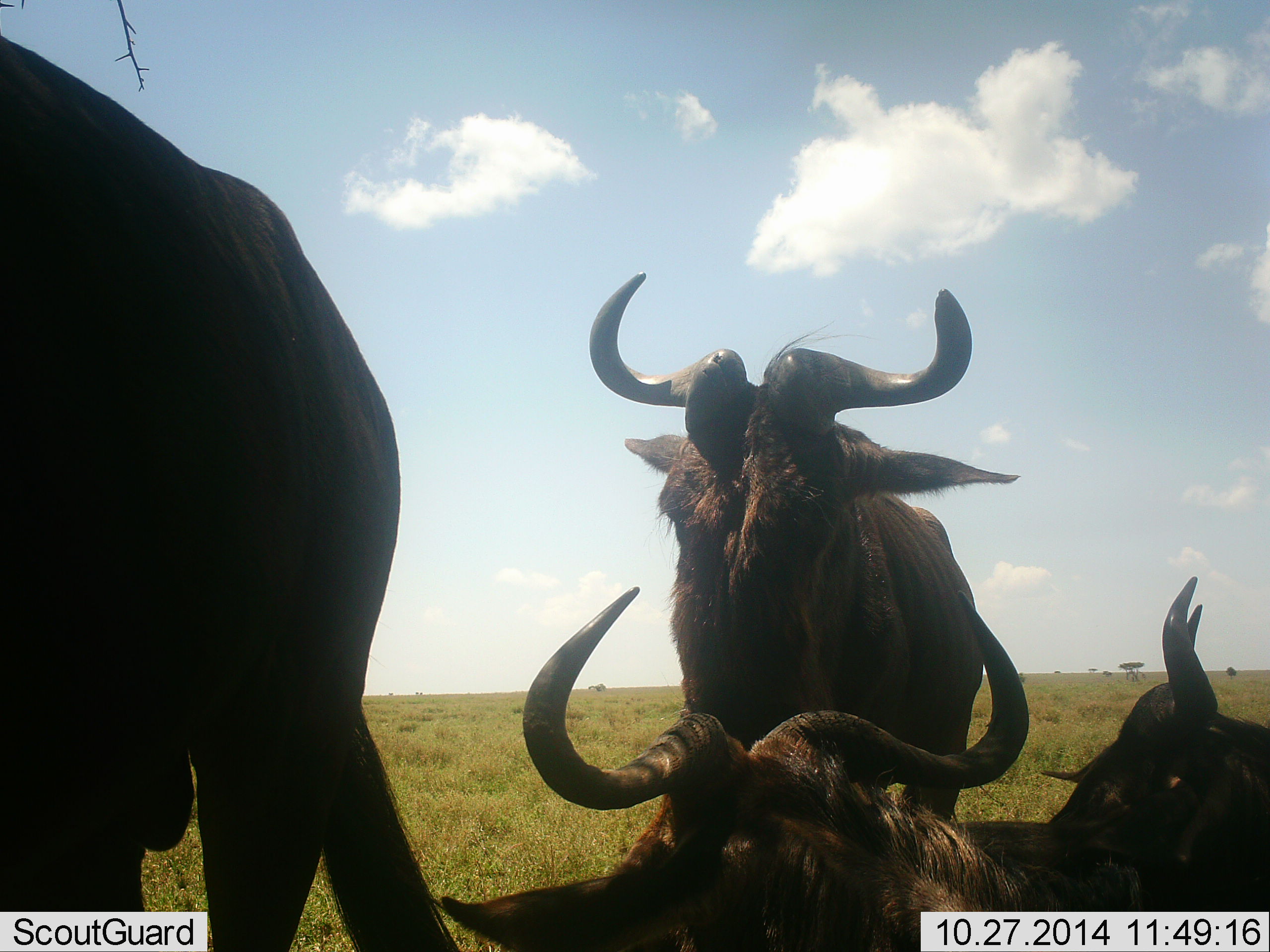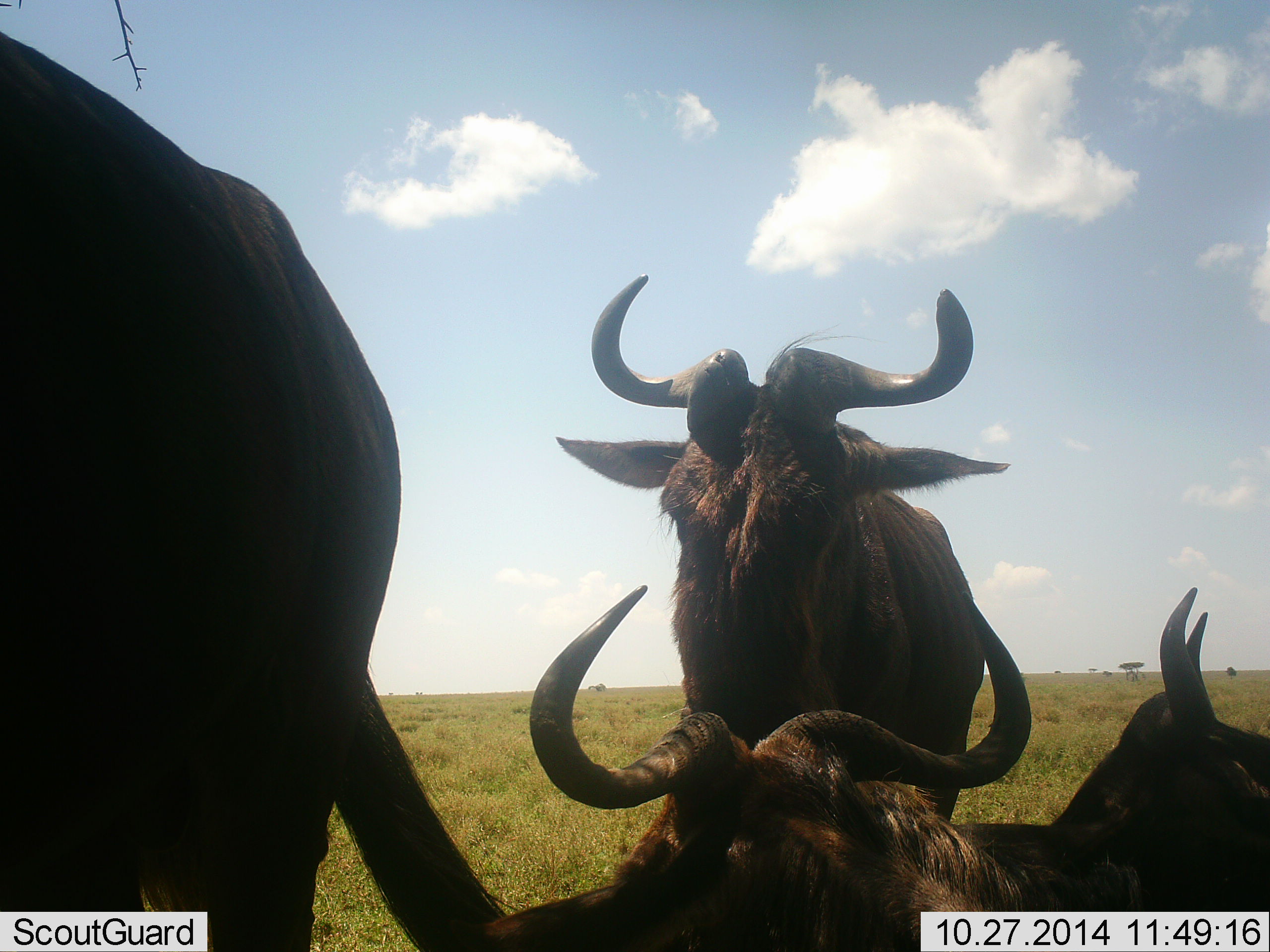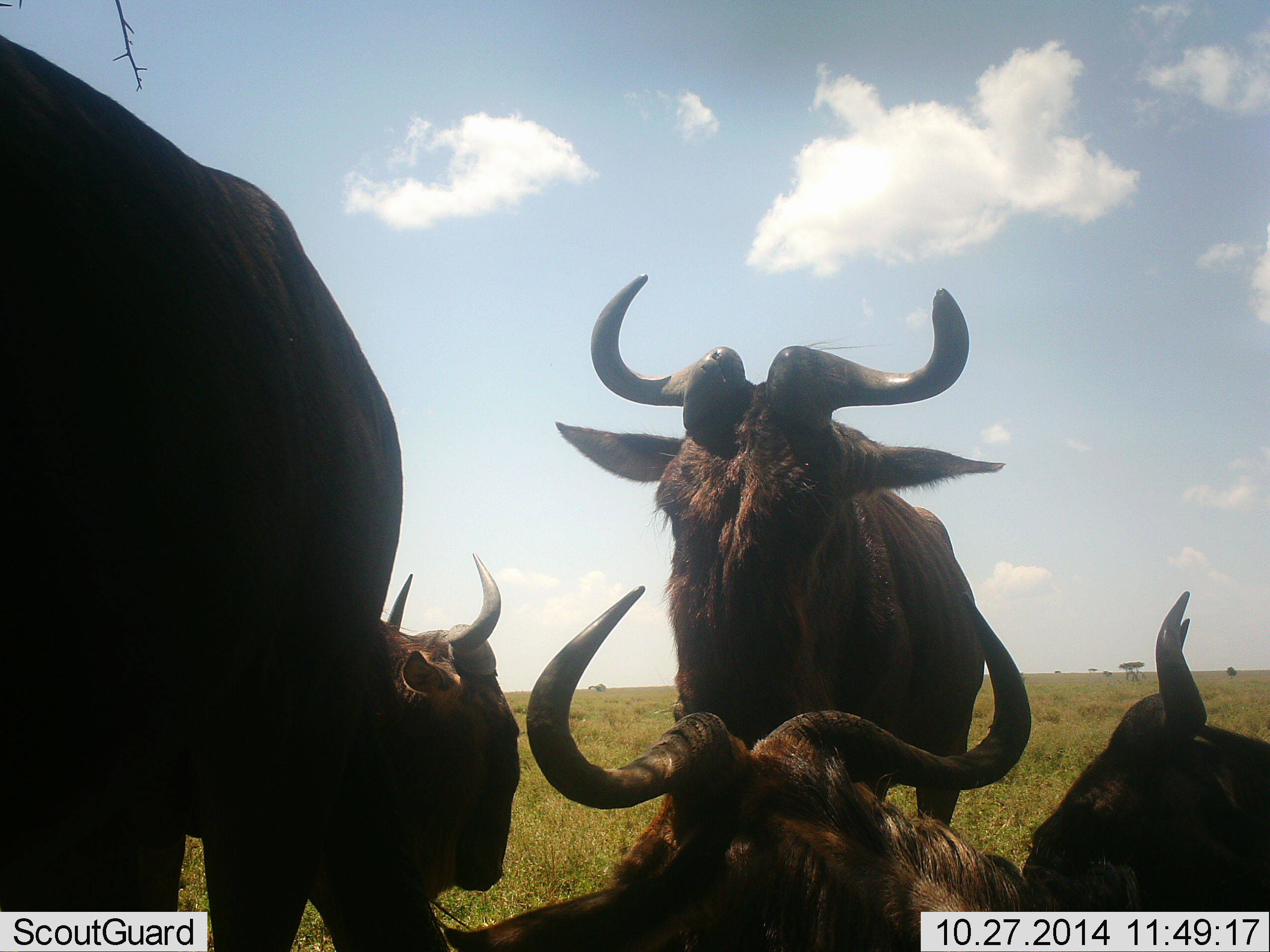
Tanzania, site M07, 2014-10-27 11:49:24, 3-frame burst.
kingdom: Animalia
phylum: Chordata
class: Mammalia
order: Artiodactyla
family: Bovidae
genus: Connochaetes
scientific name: Connochaetes taurinus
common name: blue wildebeest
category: wildebeest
Wildebeest (blue wildebeest) (Connochaetes taurinus), count 5. Behavior (volunteer vote fractions): standing 91%, resting 91%, moving 9%, interacting 18%. Young present (vote fraction): 0%. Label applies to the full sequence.